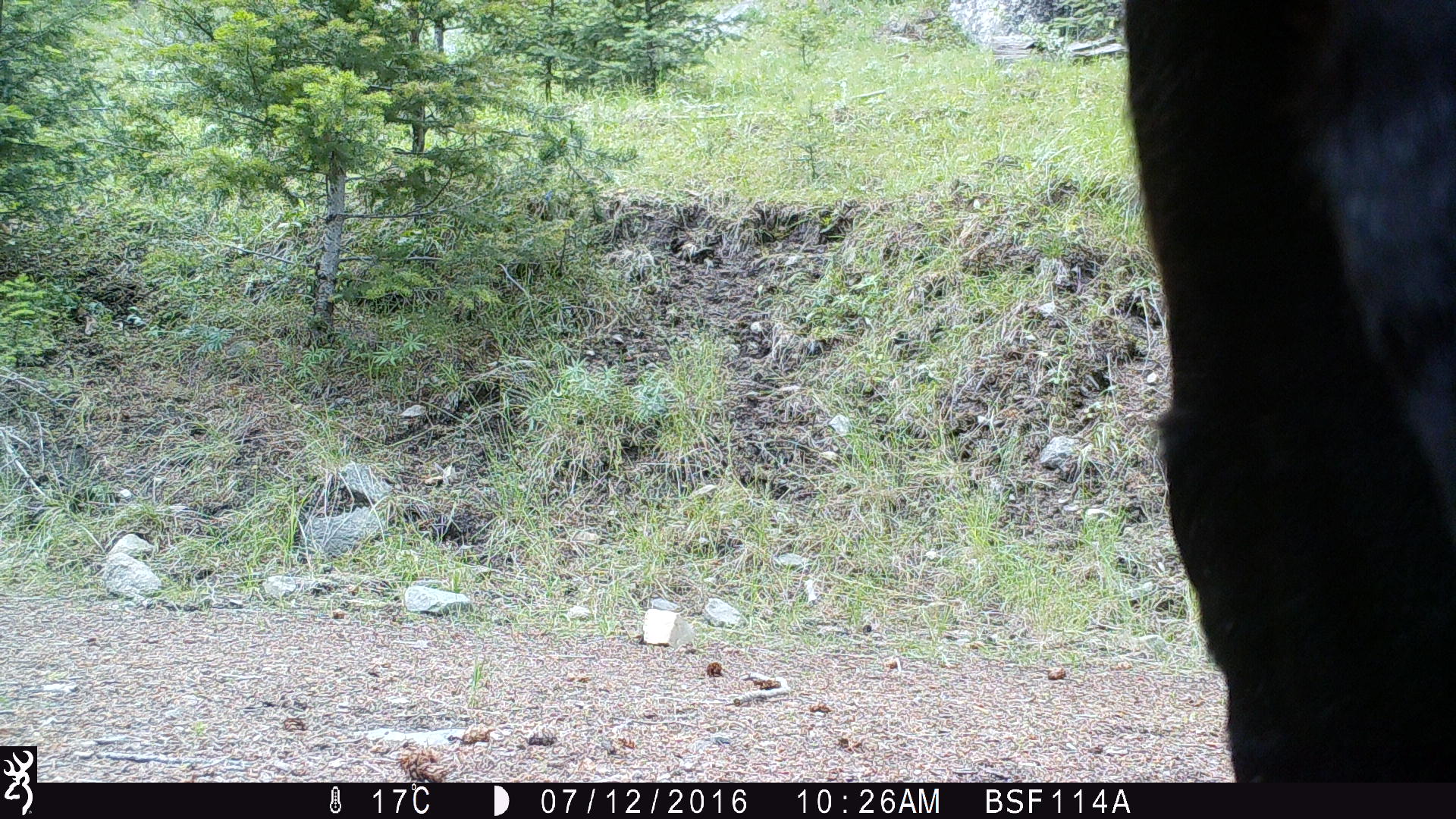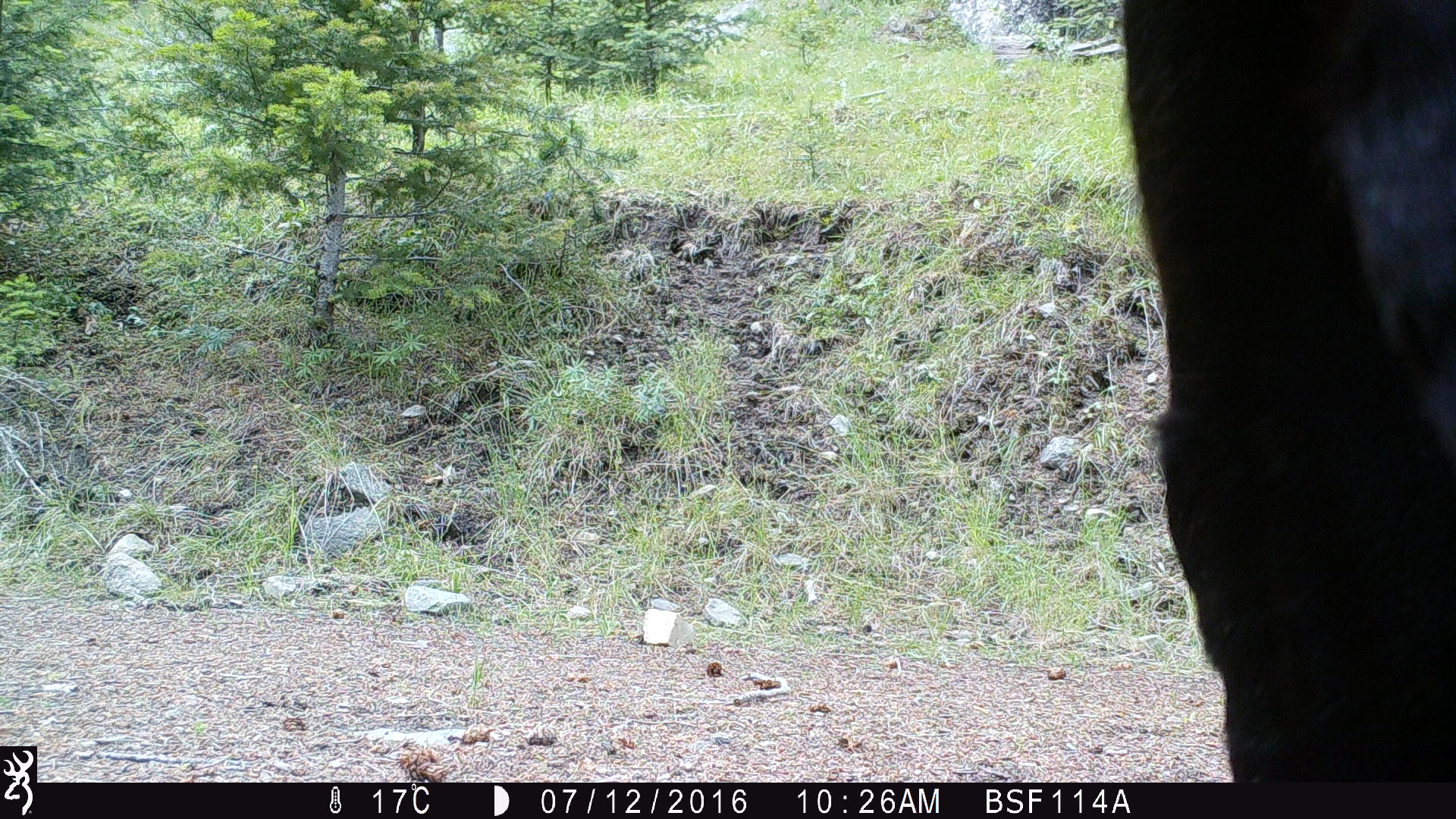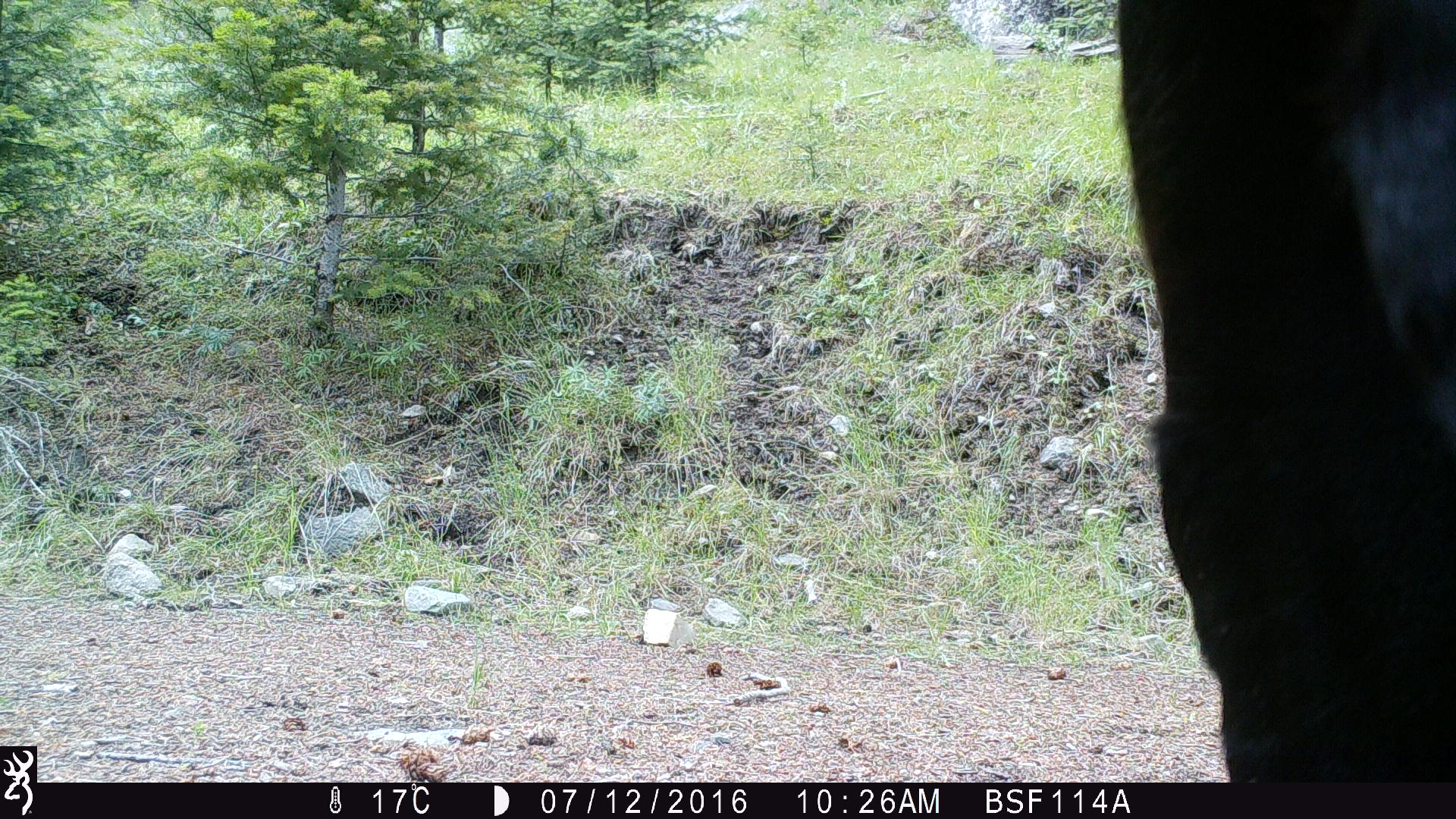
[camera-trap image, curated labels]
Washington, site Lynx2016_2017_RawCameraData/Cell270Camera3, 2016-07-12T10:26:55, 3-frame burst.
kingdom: Animalia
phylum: Chordata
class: Mammalia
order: Artiodactyla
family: Bovidae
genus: Bos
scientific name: Bos taurus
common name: domestic cattle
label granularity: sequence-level